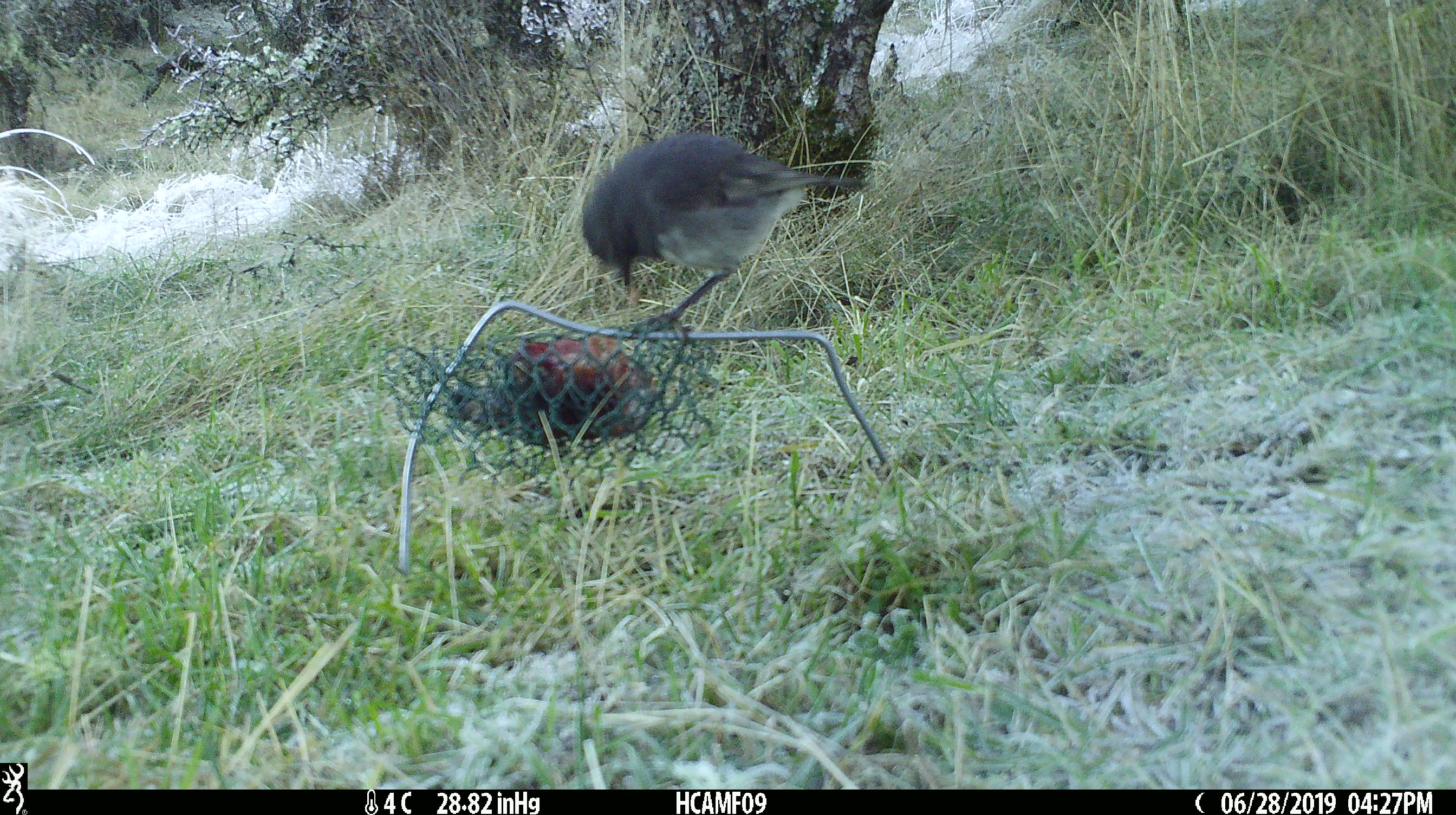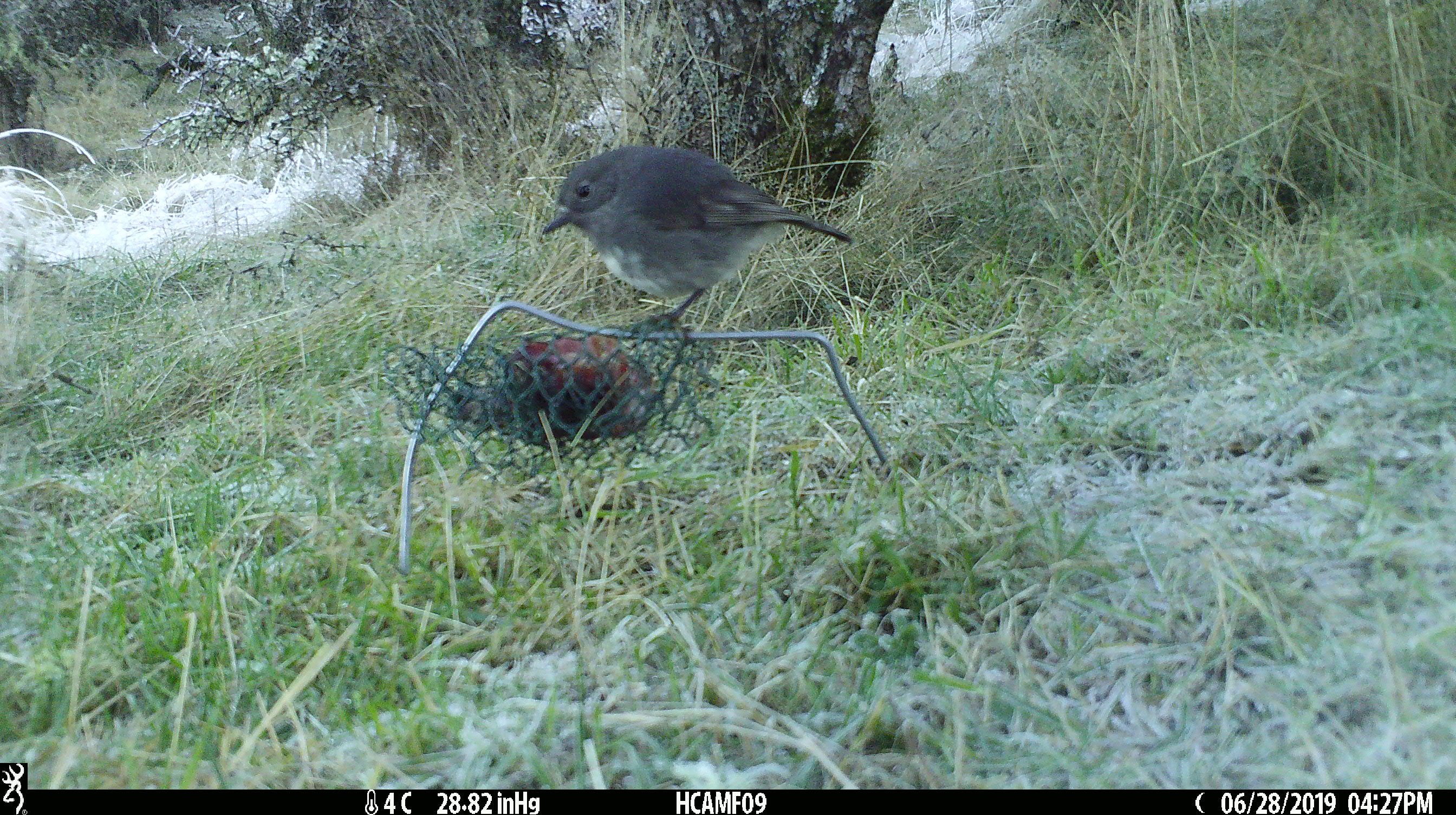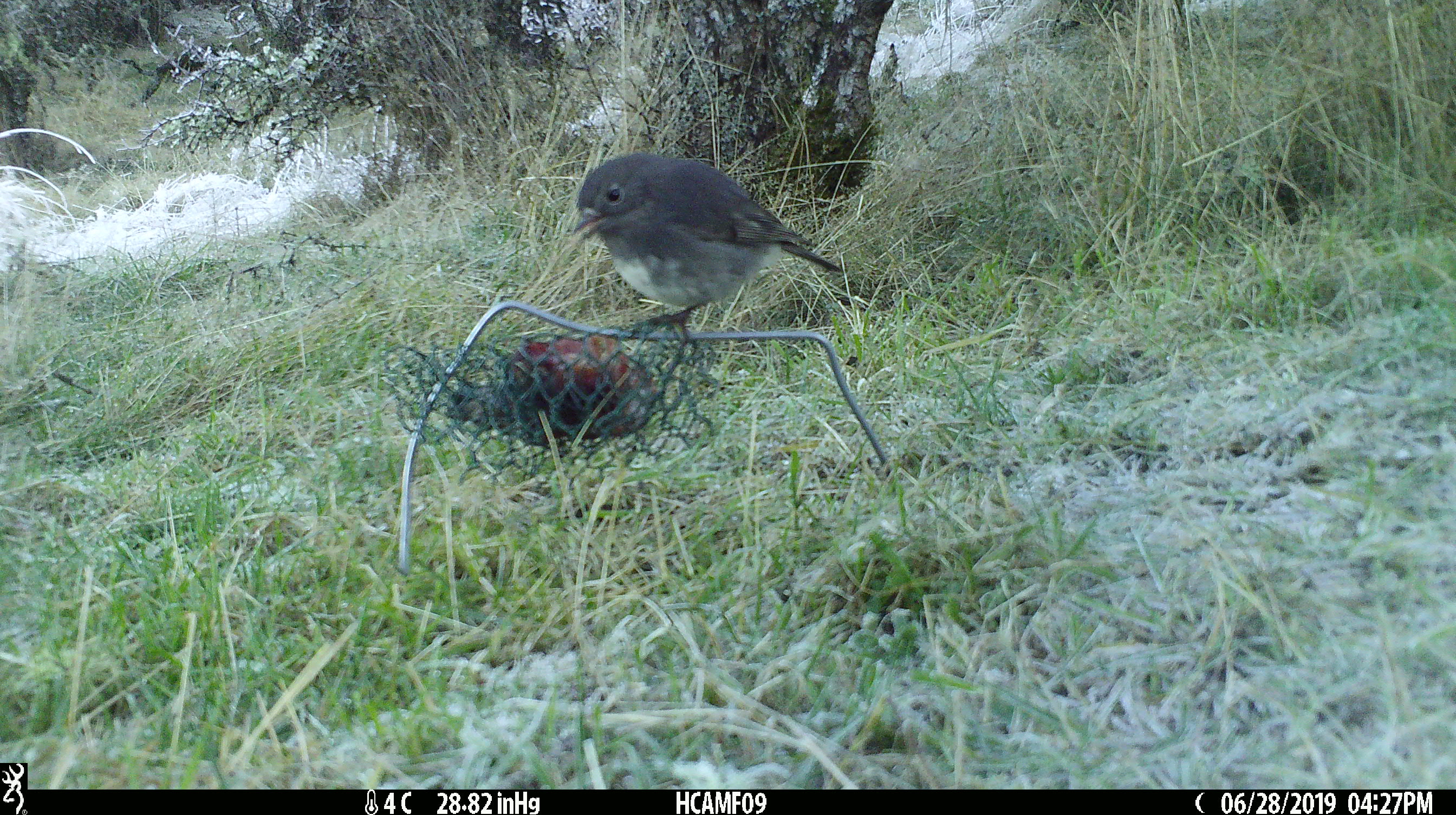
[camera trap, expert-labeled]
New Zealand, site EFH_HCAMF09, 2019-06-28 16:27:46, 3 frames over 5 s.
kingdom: Animalia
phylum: Chordata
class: Aves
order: Passeriformes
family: Petroicidae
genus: Petroica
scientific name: Petroica australis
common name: new zealand robin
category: robin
Robin (new zealand robin) (Petroica australis).